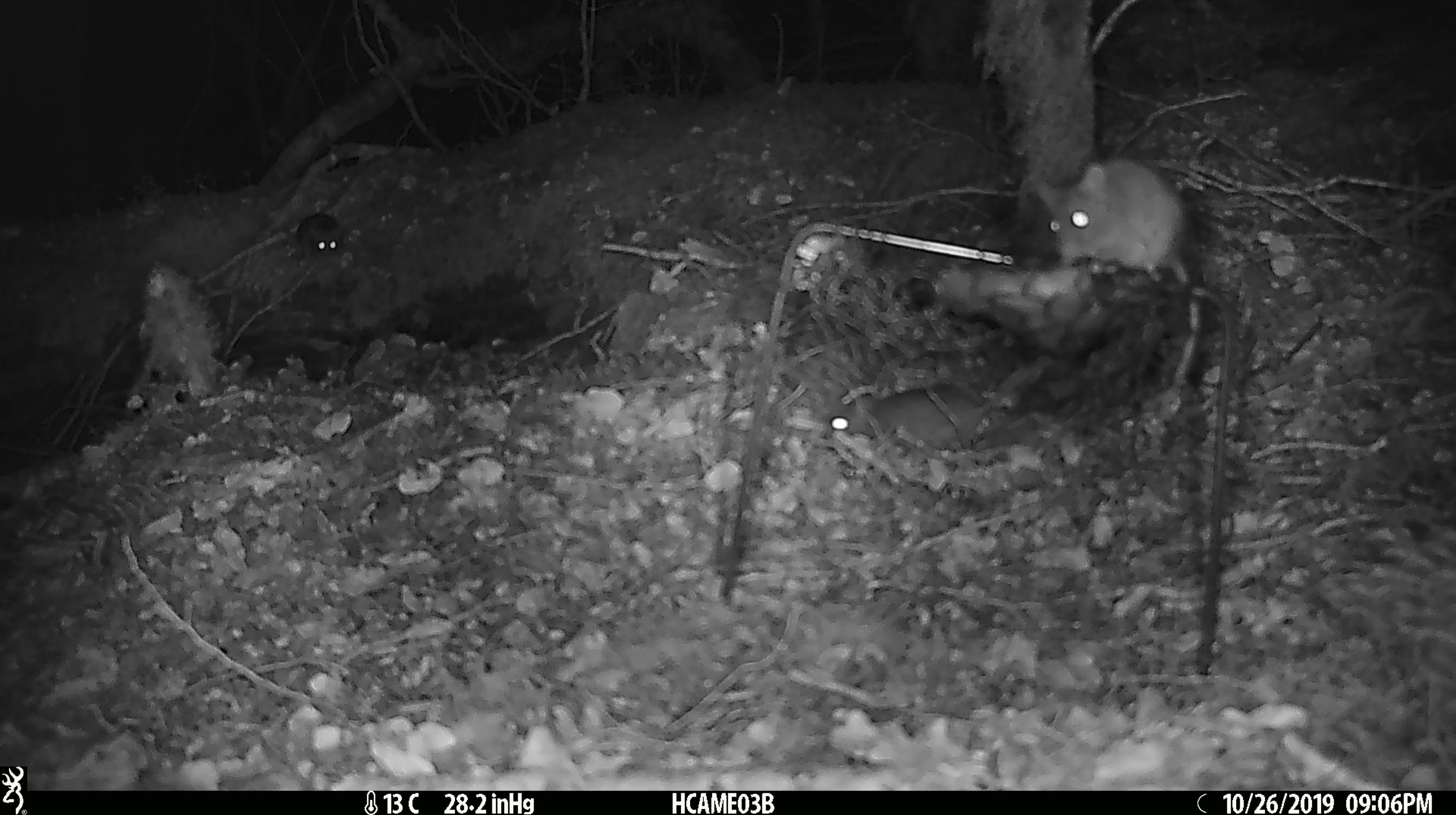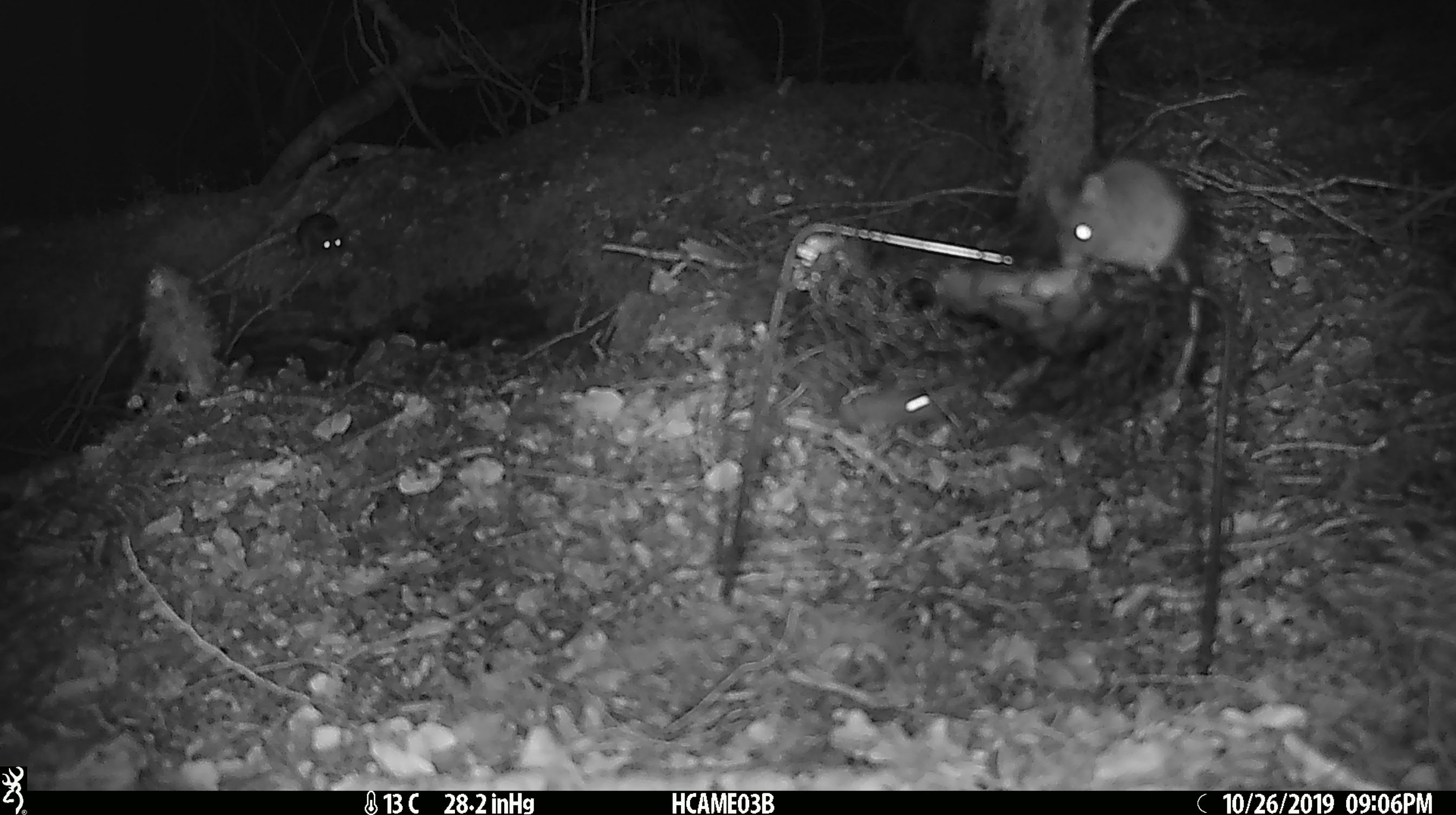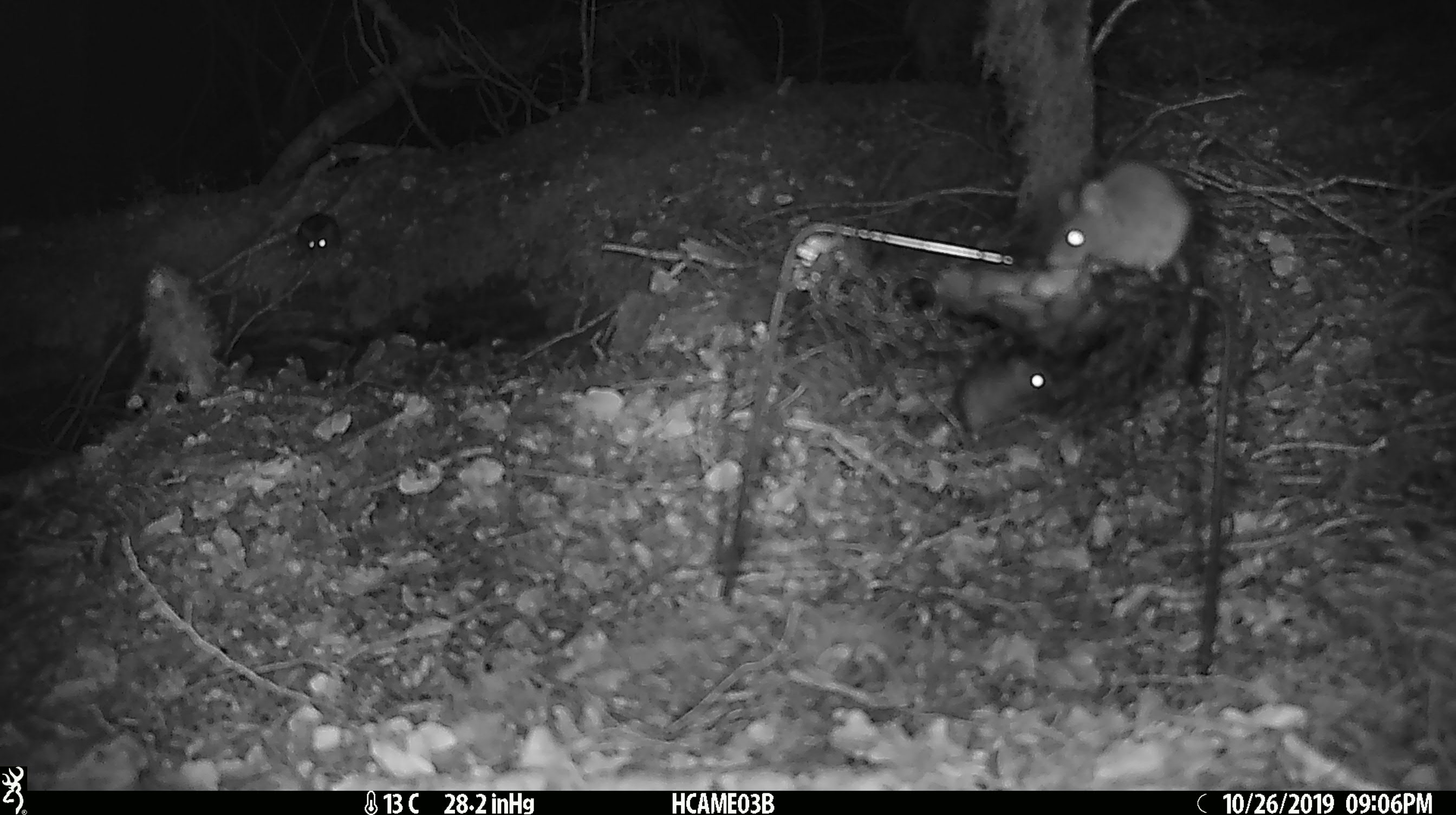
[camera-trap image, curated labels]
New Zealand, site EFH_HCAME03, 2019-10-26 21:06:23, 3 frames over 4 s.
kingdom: Animalia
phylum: Chordata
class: Mammalia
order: Rodentia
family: Muridae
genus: Mus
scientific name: Mus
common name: mouse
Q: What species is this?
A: Mouse (Mus).